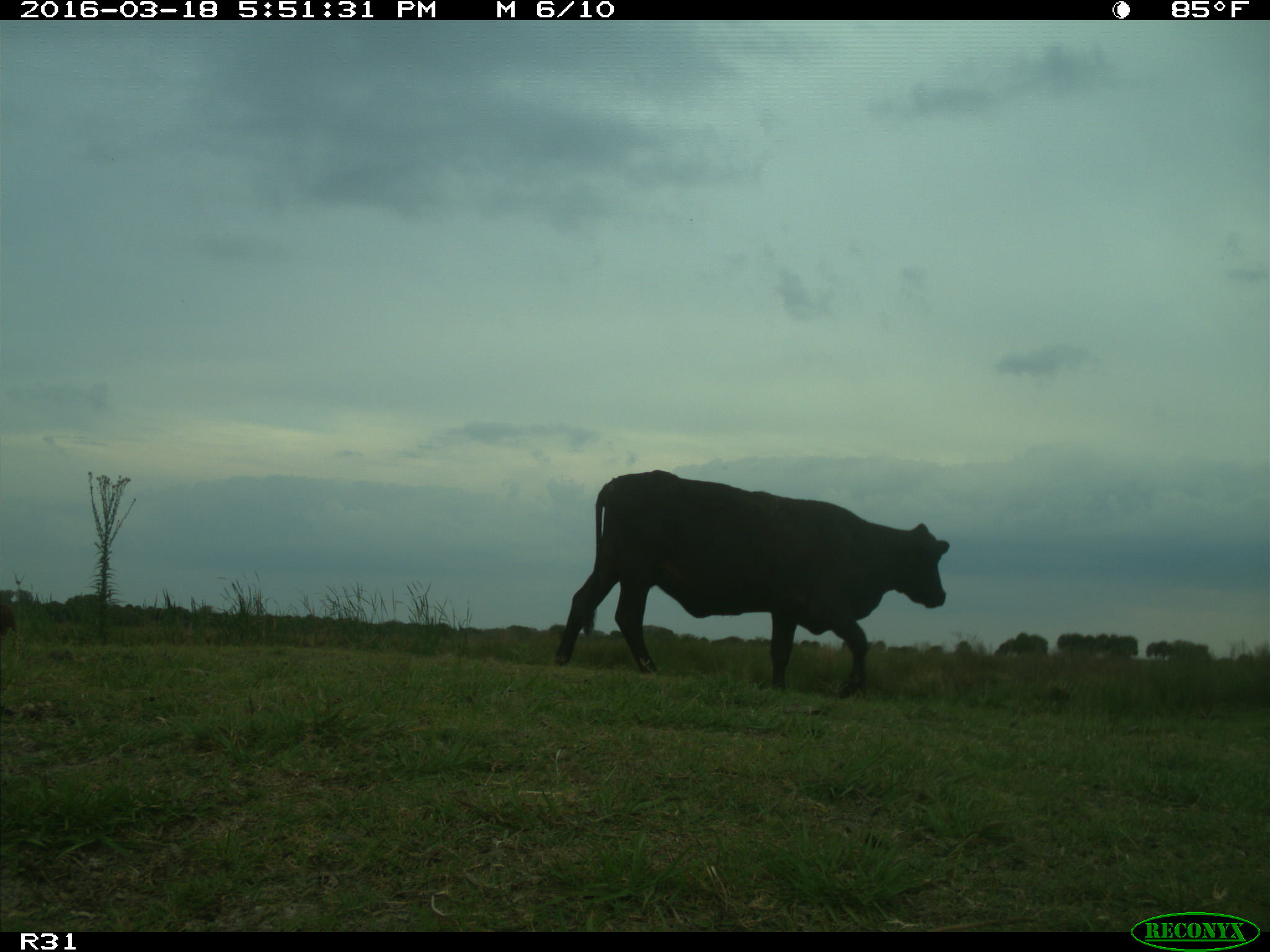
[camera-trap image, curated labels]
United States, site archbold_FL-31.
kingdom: Animalia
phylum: Chordata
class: Mammalia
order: Artiodactyla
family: Bovidae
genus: Bos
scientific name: Bos taurus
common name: domestic cow